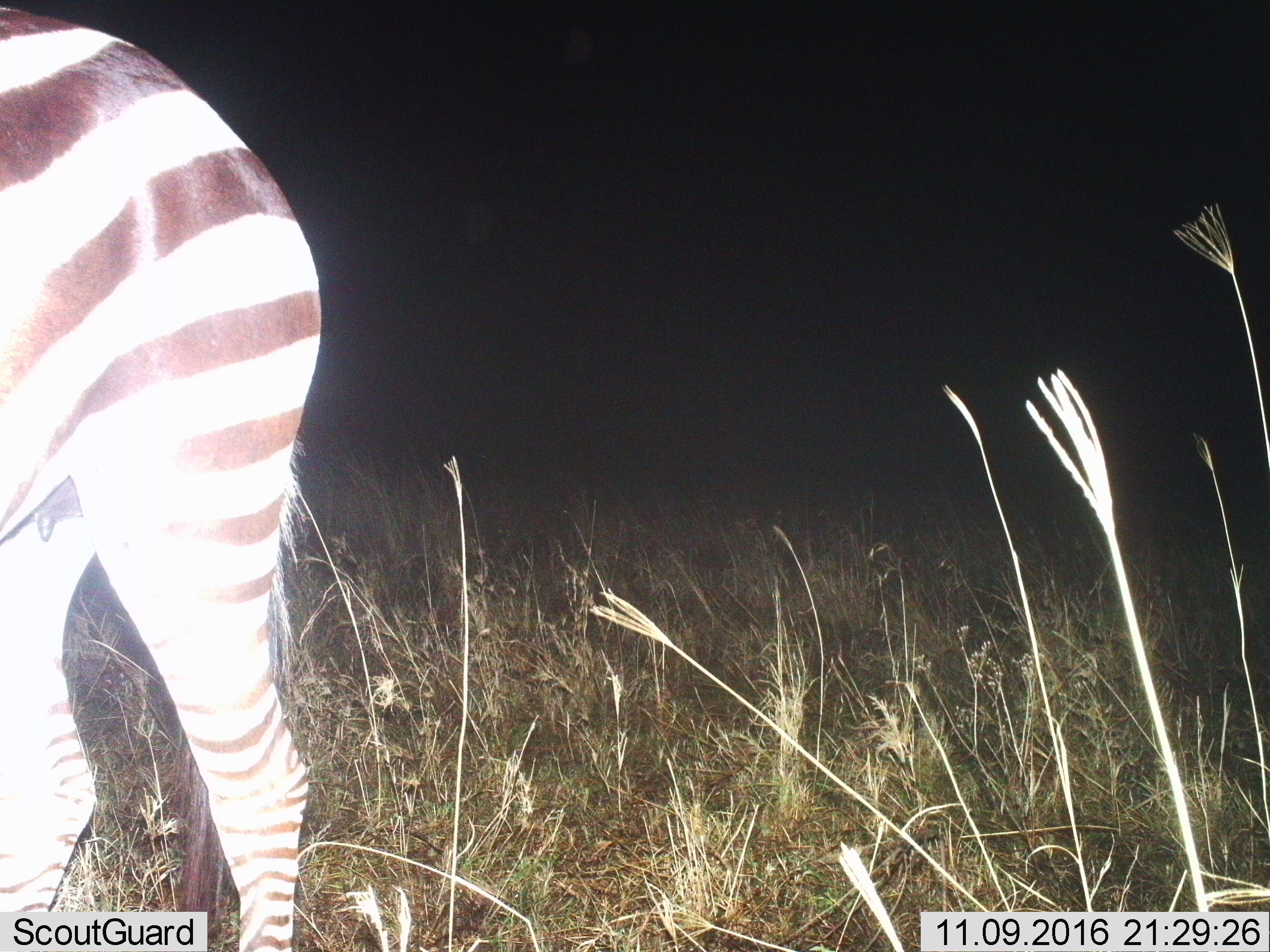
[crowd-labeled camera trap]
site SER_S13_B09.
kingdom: Animalia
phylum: Chordata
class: Mammalia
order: Perissodactyla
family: Equidae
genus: Equus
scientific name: Equus quagga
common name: plains zebra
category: zebraplains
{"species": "zebraplains (plains zebra) (Equus quagga)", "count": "1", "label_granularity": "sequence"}